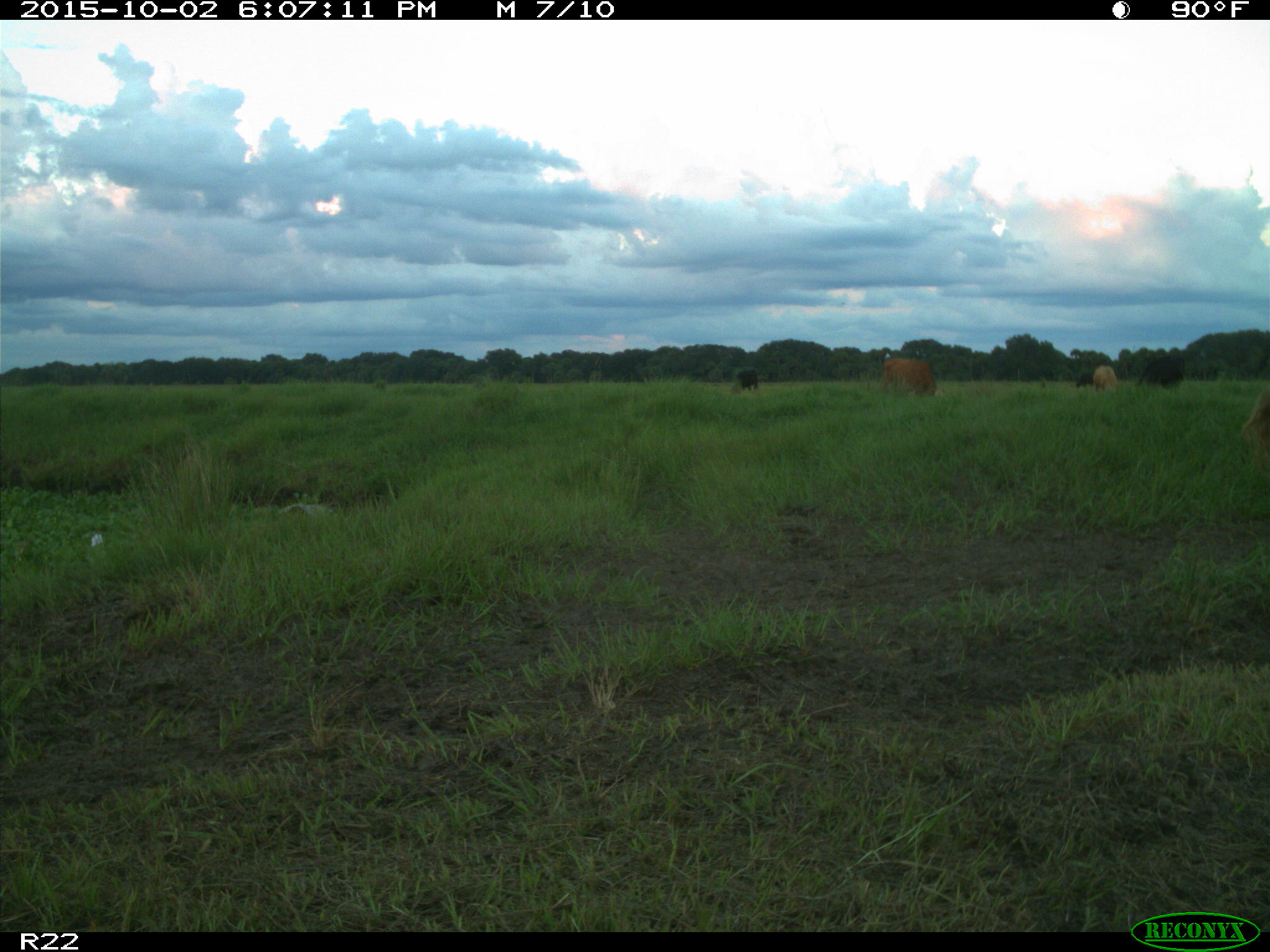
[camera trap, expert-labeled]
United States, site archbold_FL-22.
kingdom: Animalia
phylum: Chordata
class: Mammalia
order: Artiodactyla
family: Bovidae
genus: Bos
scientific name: Bos taurus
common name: domestic cow